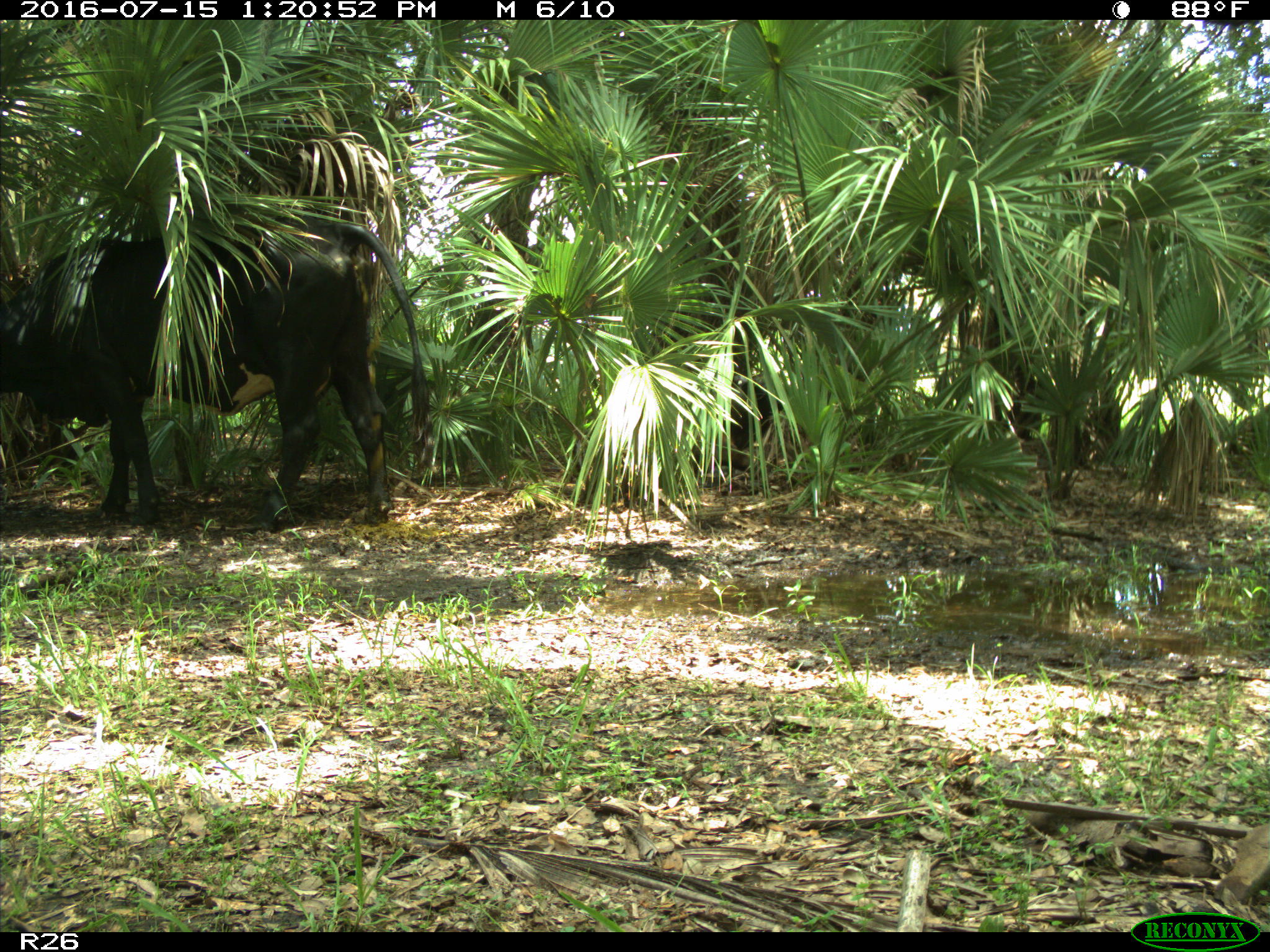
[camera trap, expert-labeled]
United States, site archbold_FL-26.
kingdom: Animalia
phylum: Chordata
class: Mammalia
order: Artiodactyla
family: Bovidae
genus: Bos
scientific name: Bos taurus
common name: domestic cow